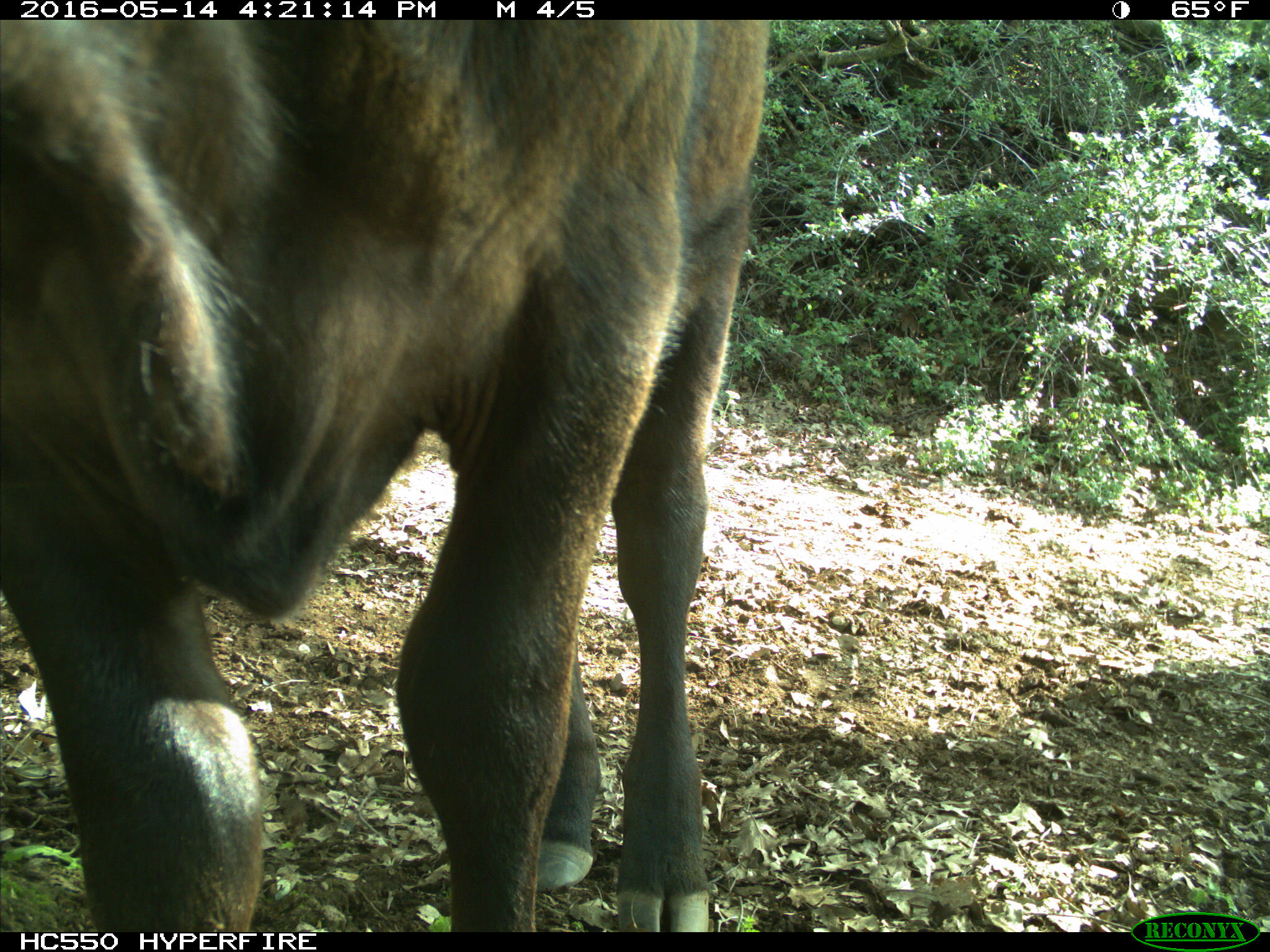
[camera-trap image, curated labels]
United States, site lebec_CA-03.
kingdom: Animalia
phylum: Chordata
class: Mammalia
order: Artiodactyla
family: Bovidae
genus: Bos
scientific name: Bos taurus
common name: domestic cow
Bos taurus (domestic cow).